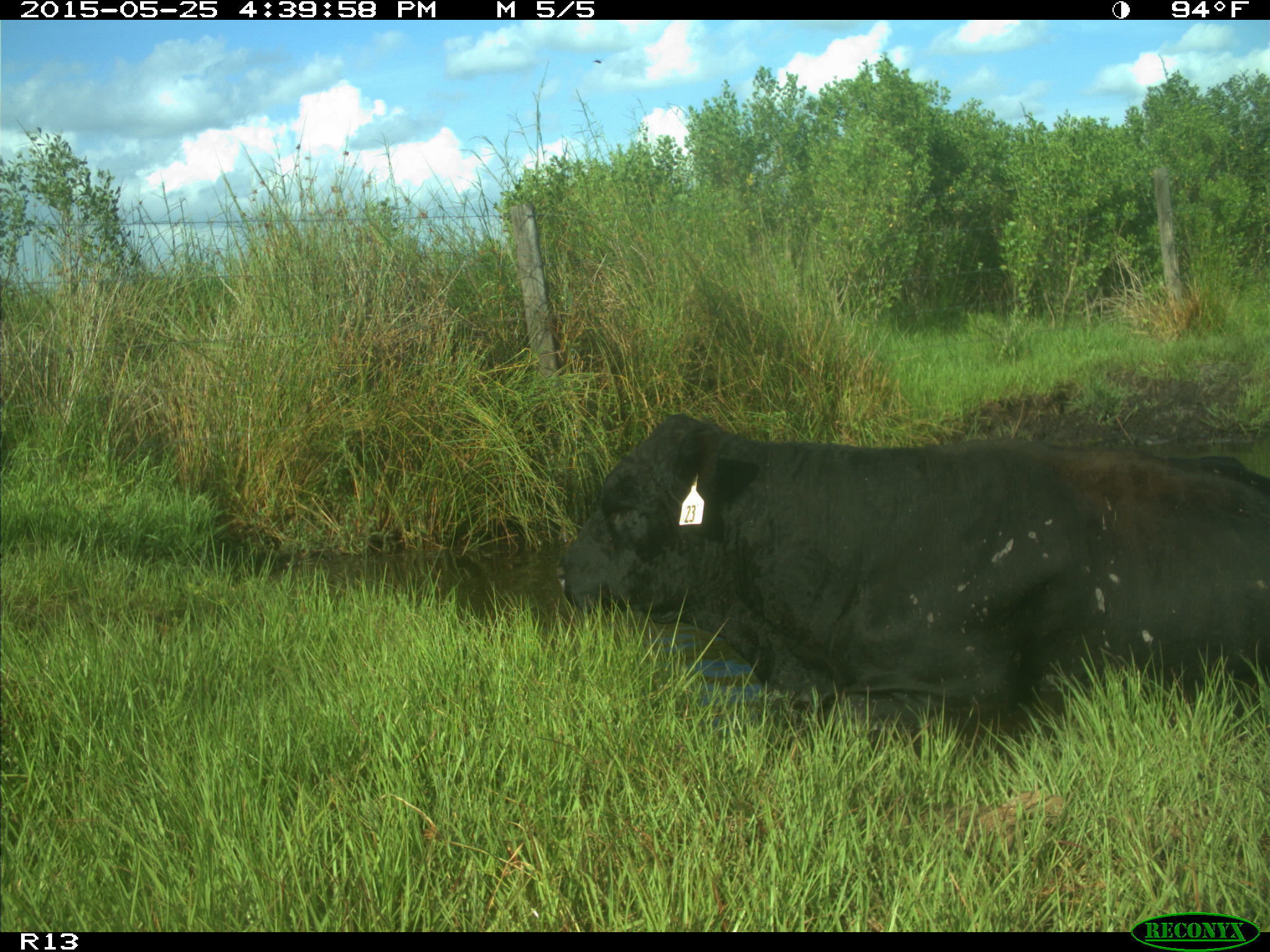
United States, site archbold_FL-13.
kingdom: Animalia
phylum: Chordata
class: Mammalia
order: Artiodactyla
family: Bovidae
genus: Bos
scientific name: Bos taurus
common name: domestic cow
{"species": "Bos taurus (domestic cow)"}